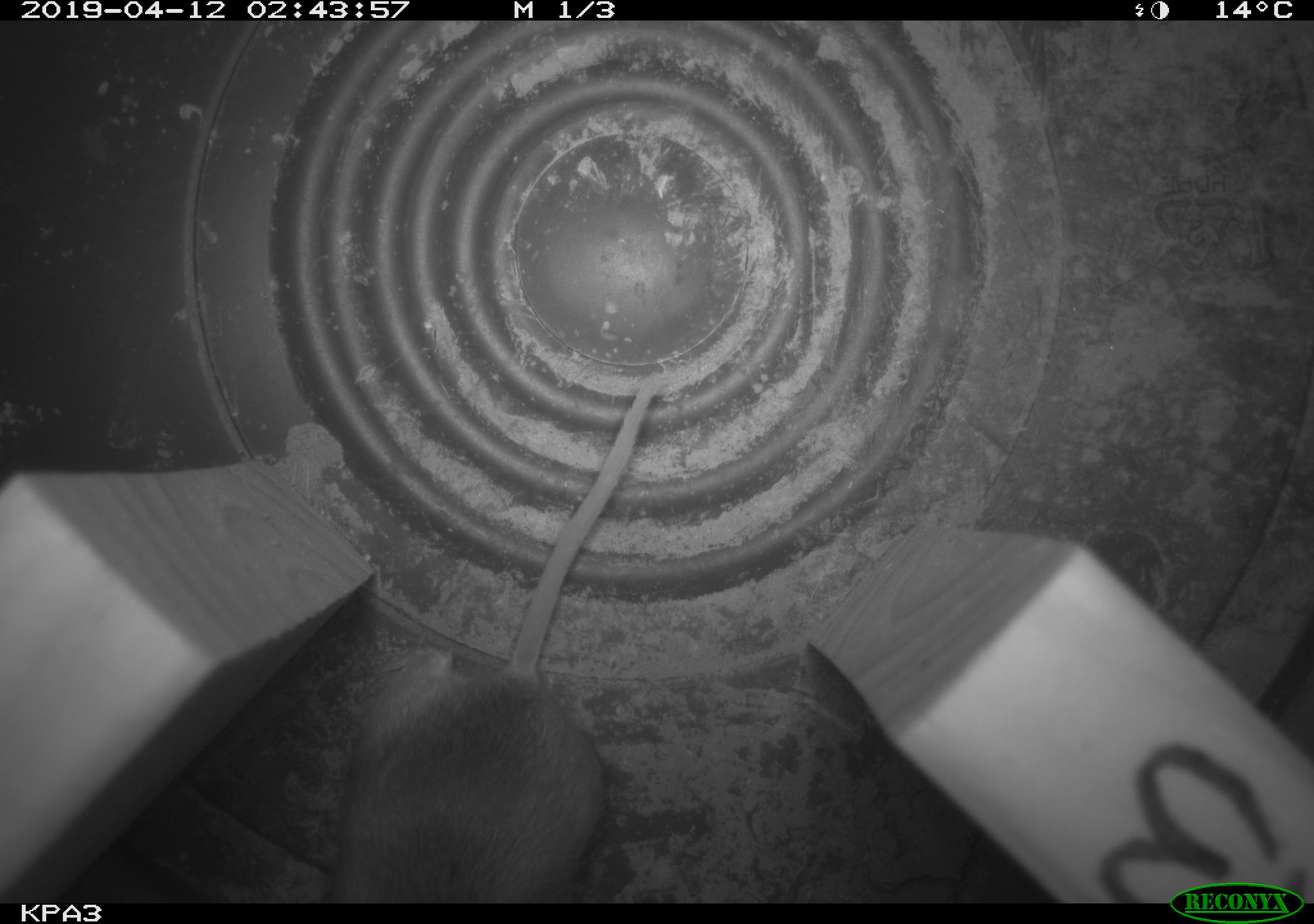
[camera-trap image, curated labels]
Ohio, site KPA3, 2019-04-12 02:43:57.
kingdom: Animalia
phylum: Chordata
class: Mammalia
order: Rodentia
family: Cricetidae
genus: Peromyscus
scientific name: Peromyscus leucopus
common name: white-footed mouse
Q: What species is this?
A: White-footed mouse (Peromyscus leucopus).